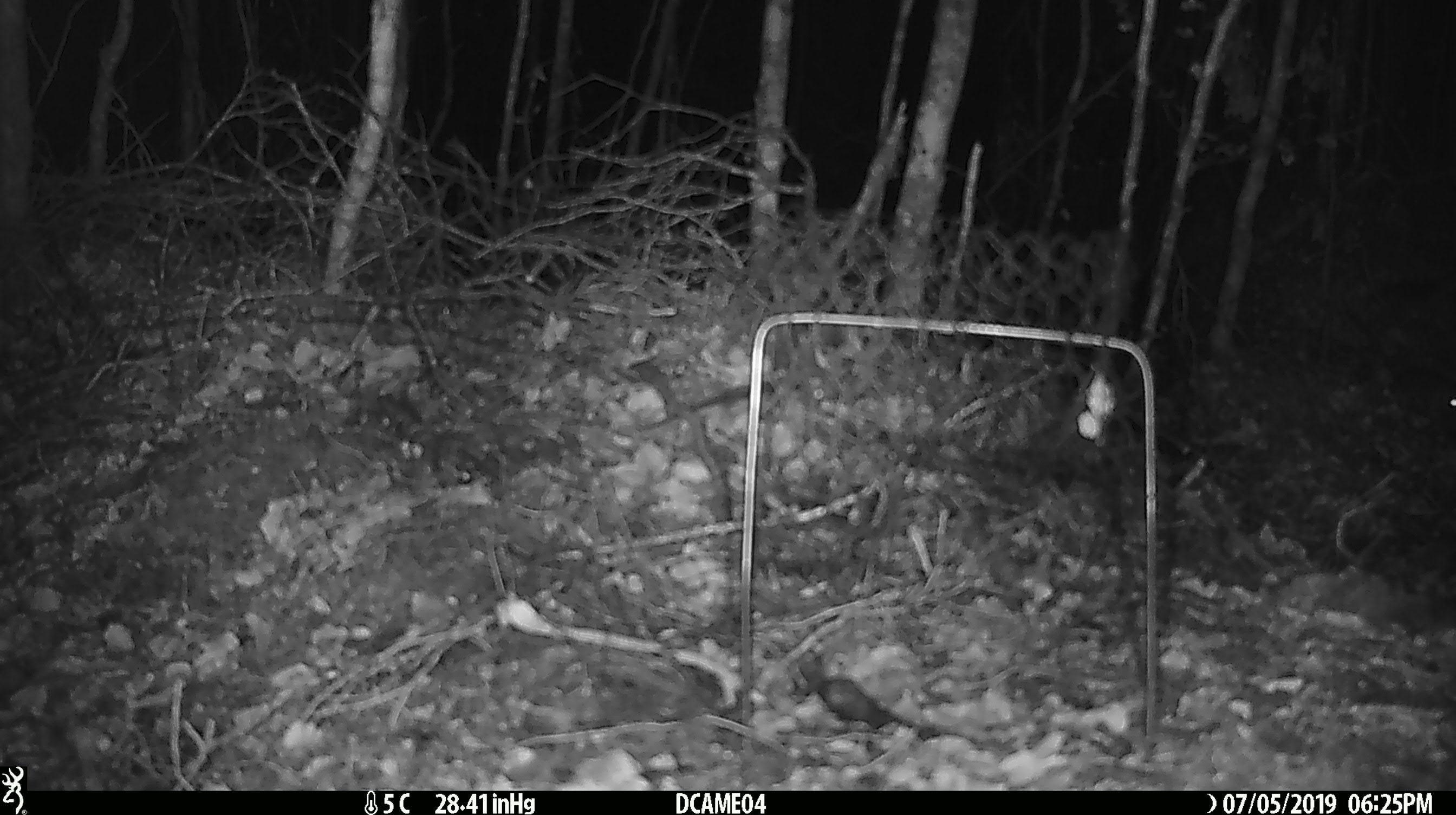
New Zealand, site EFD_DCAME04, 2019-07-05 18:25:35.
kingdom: Animalia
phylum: Chordata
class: Mammalia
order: Rodentia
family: Muridae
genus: Mus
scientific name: Mus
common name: mouse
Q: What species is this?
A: Mouse (Mus).